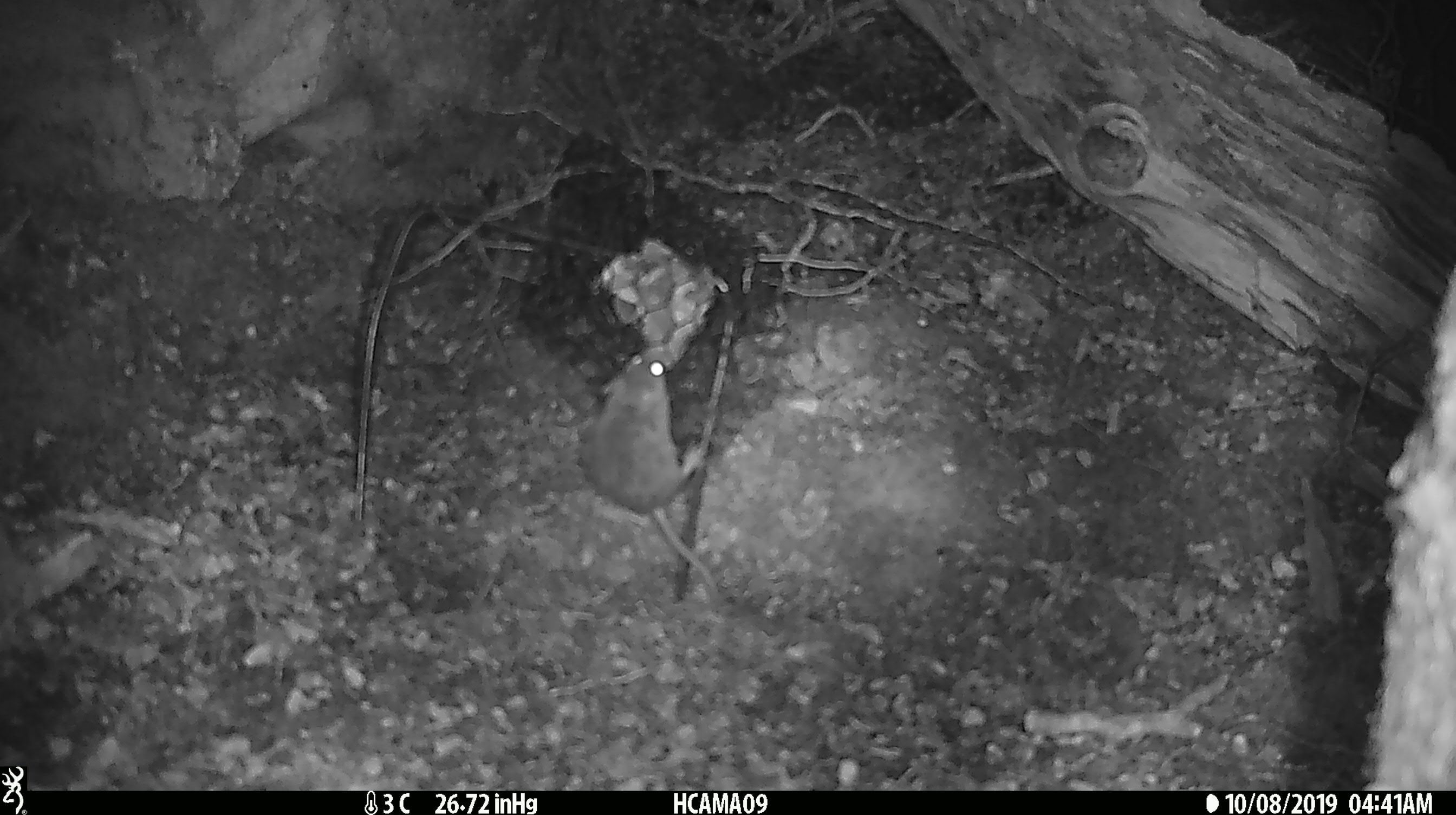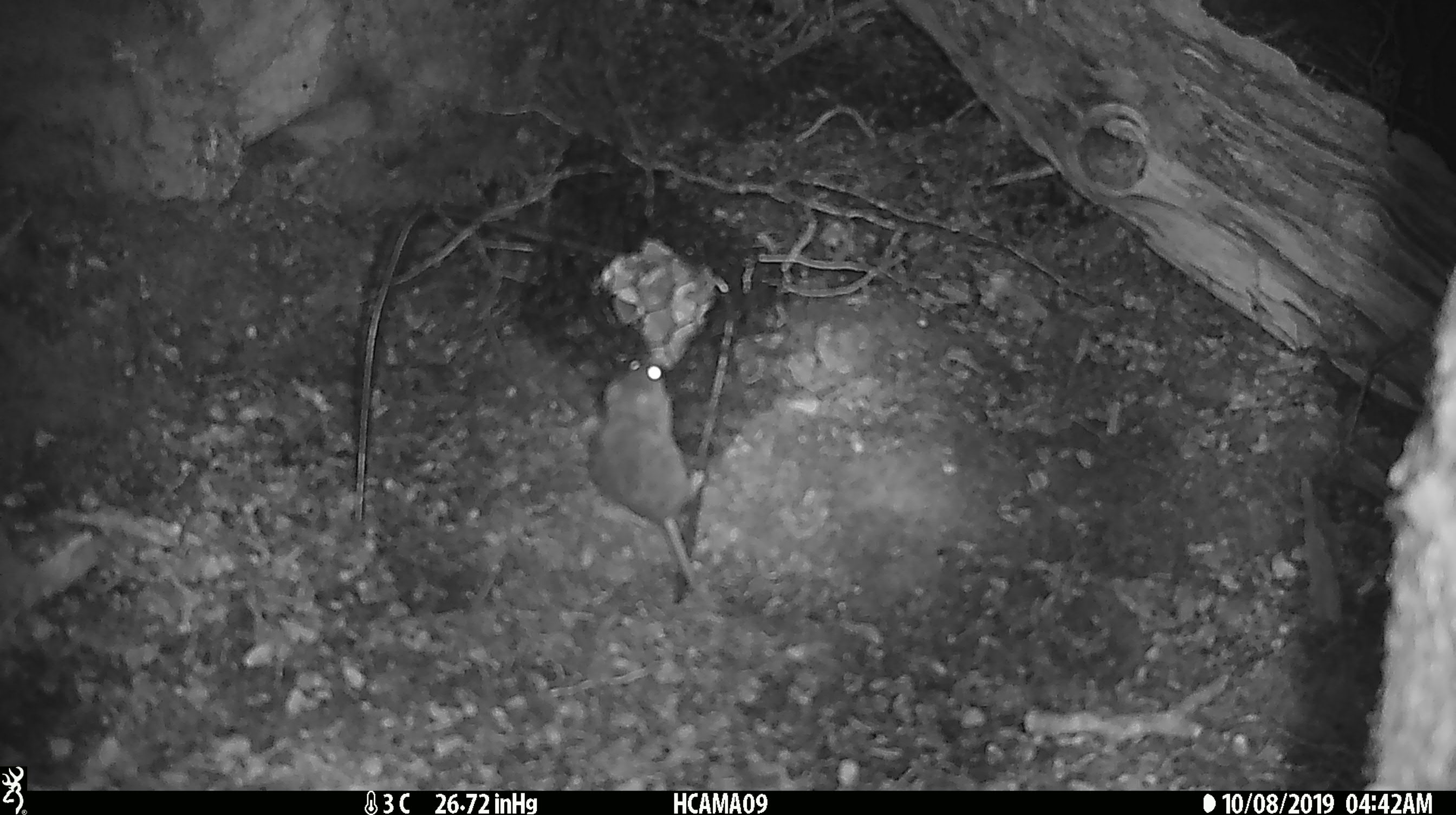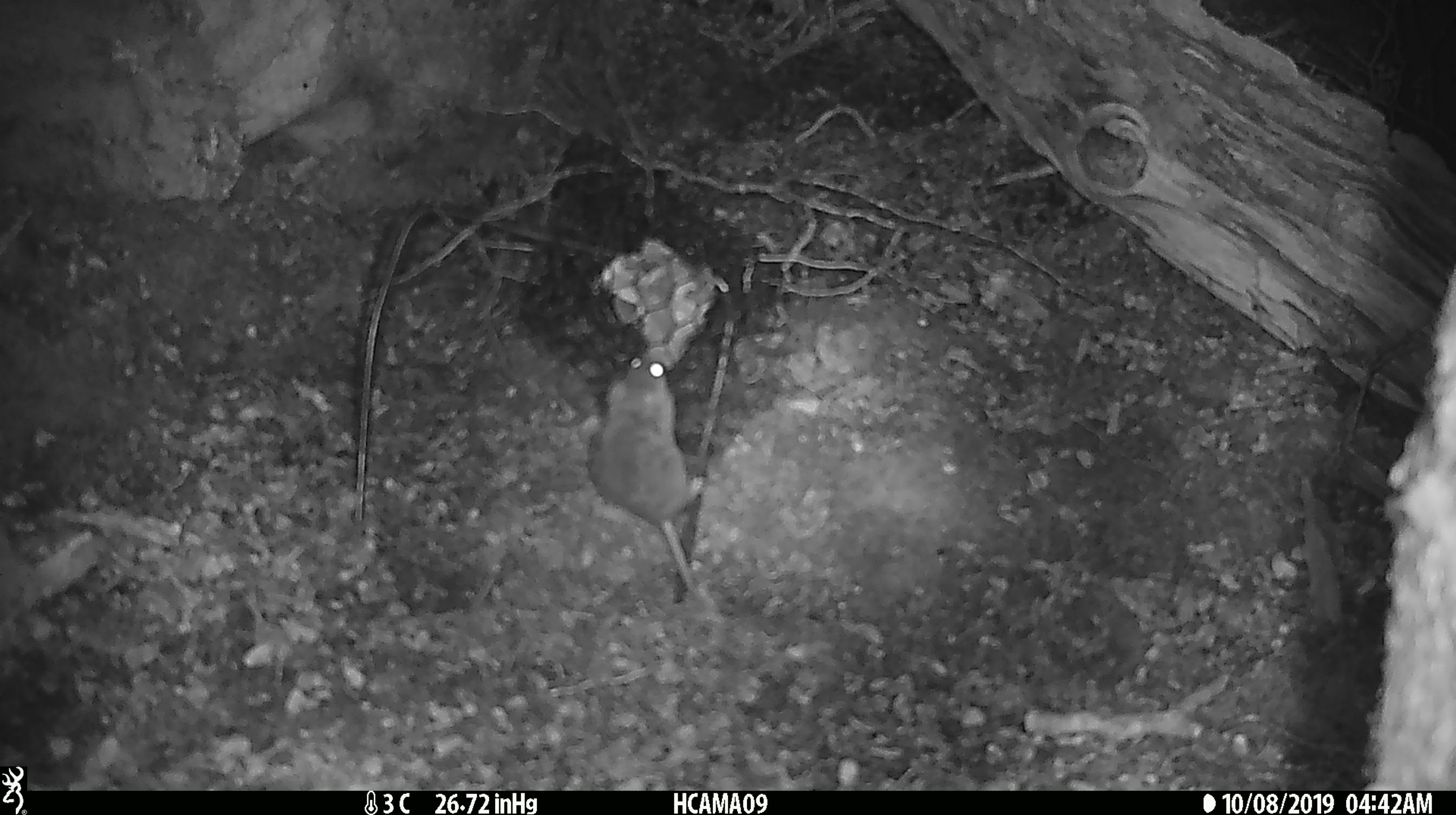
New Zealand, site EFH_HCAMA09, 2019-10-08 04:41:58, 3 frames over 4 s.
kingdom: Animalia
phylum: Chordata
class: Mammalia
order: Rodentia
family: Muridae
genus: Mus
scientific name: Mus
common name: mouse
Mouse (Mus).